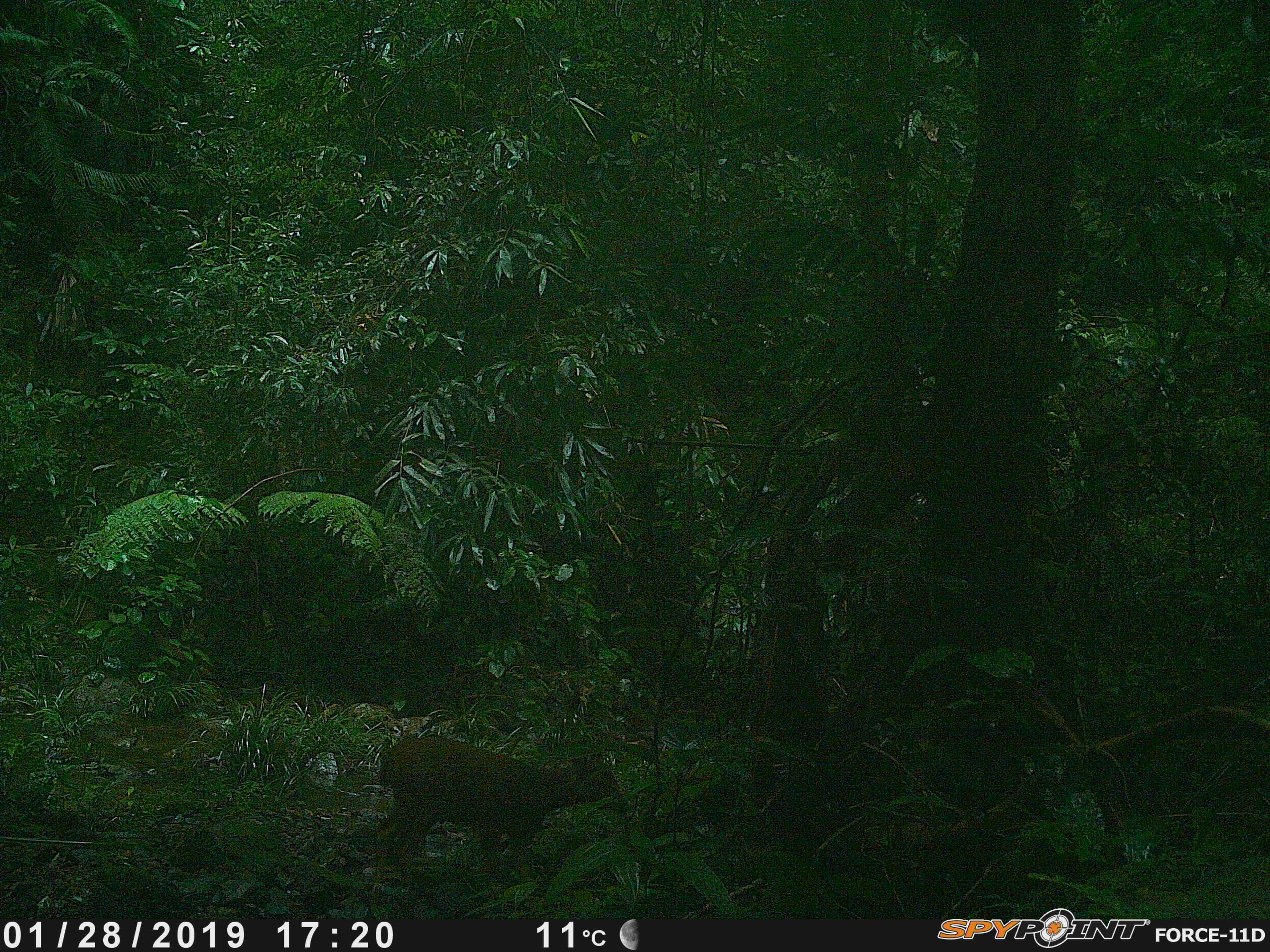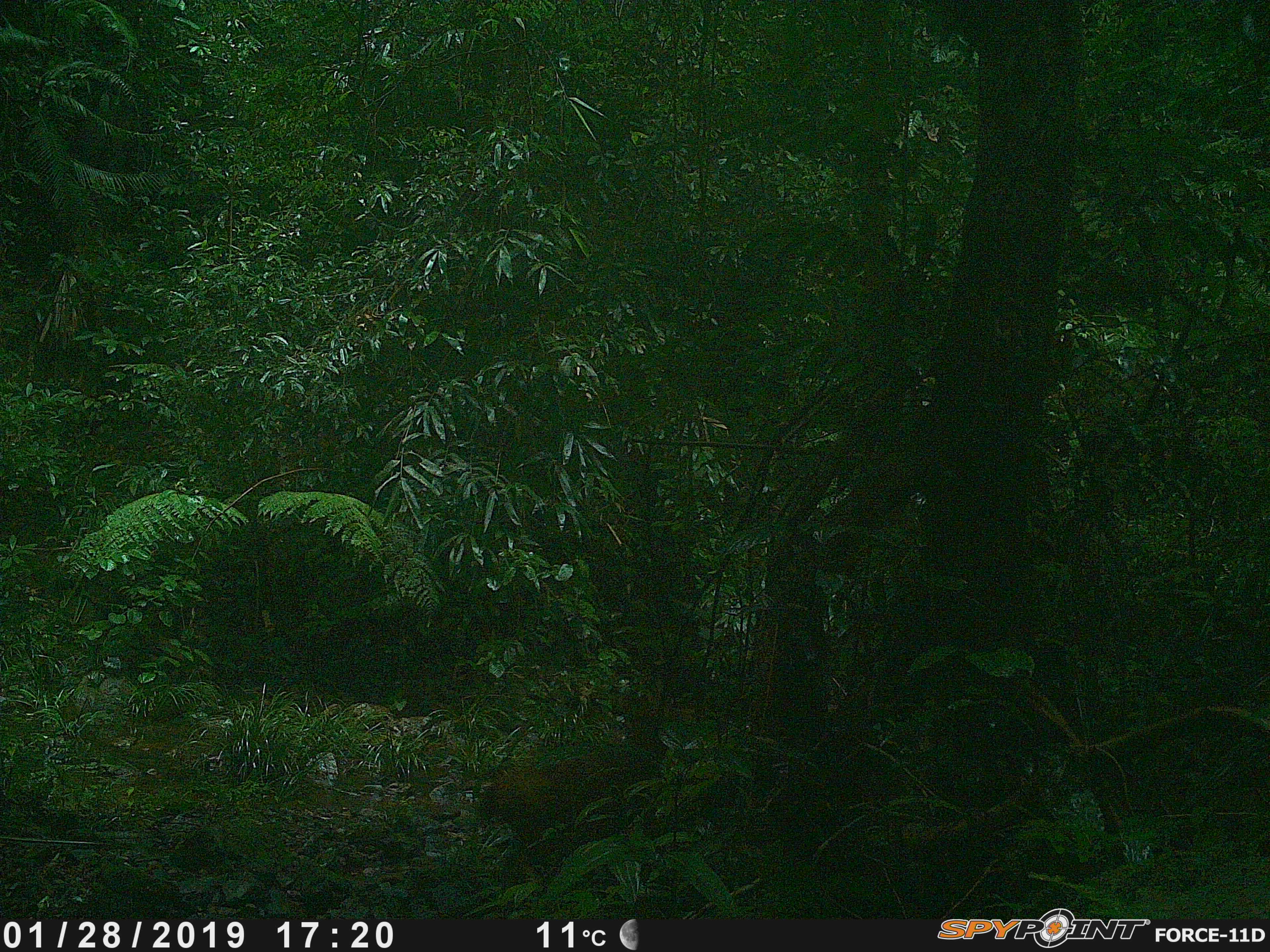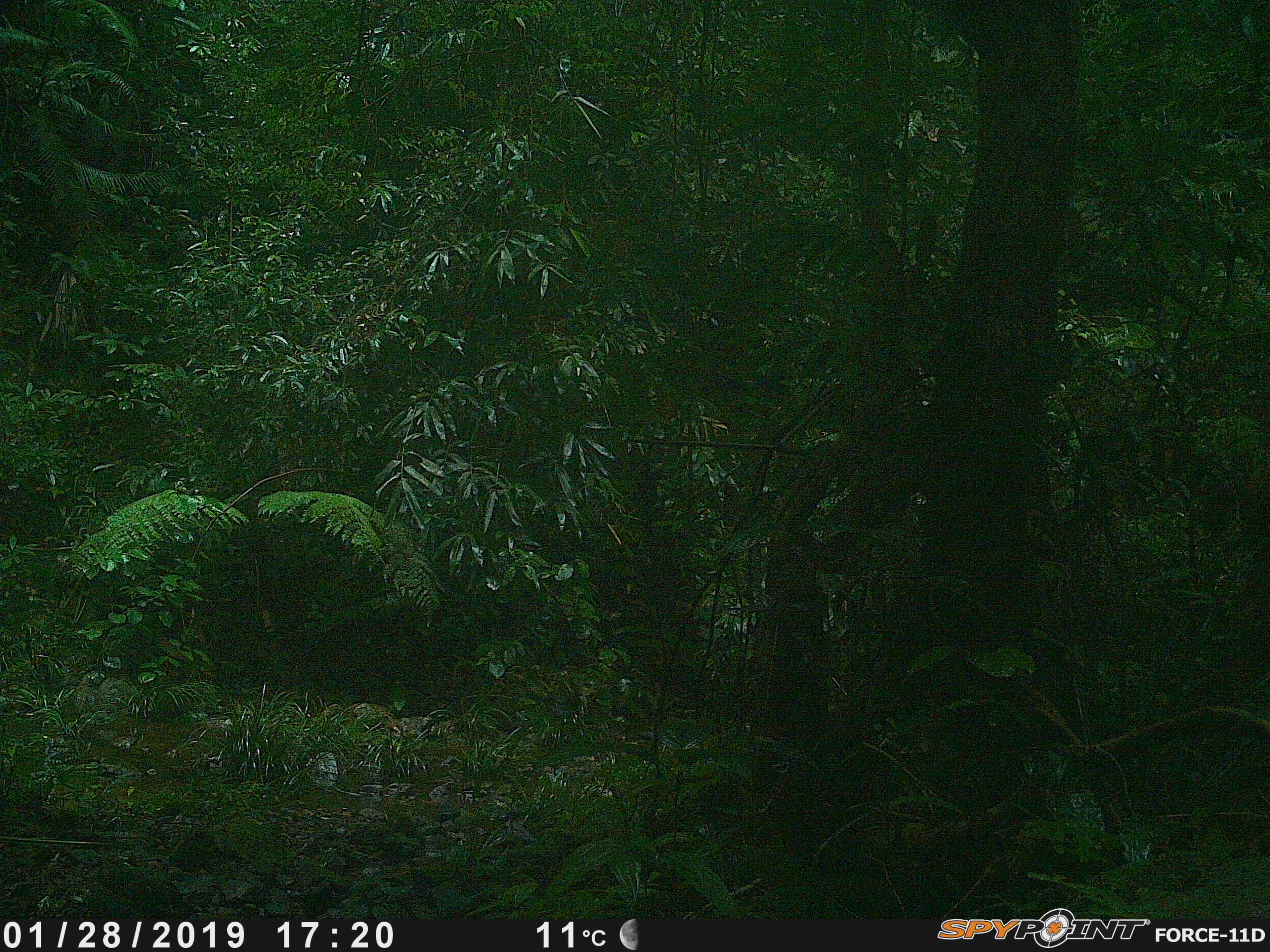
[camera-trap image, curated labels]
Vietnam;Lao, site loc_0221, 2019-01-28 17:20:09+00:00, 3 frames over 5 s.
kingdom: Animalia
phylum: Chordata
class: Mammalia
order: Artiodactyla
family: Cervidae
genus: Muntiacus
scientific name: Muntiacus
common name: muntjacs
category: unidentified muntjac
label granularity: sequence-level